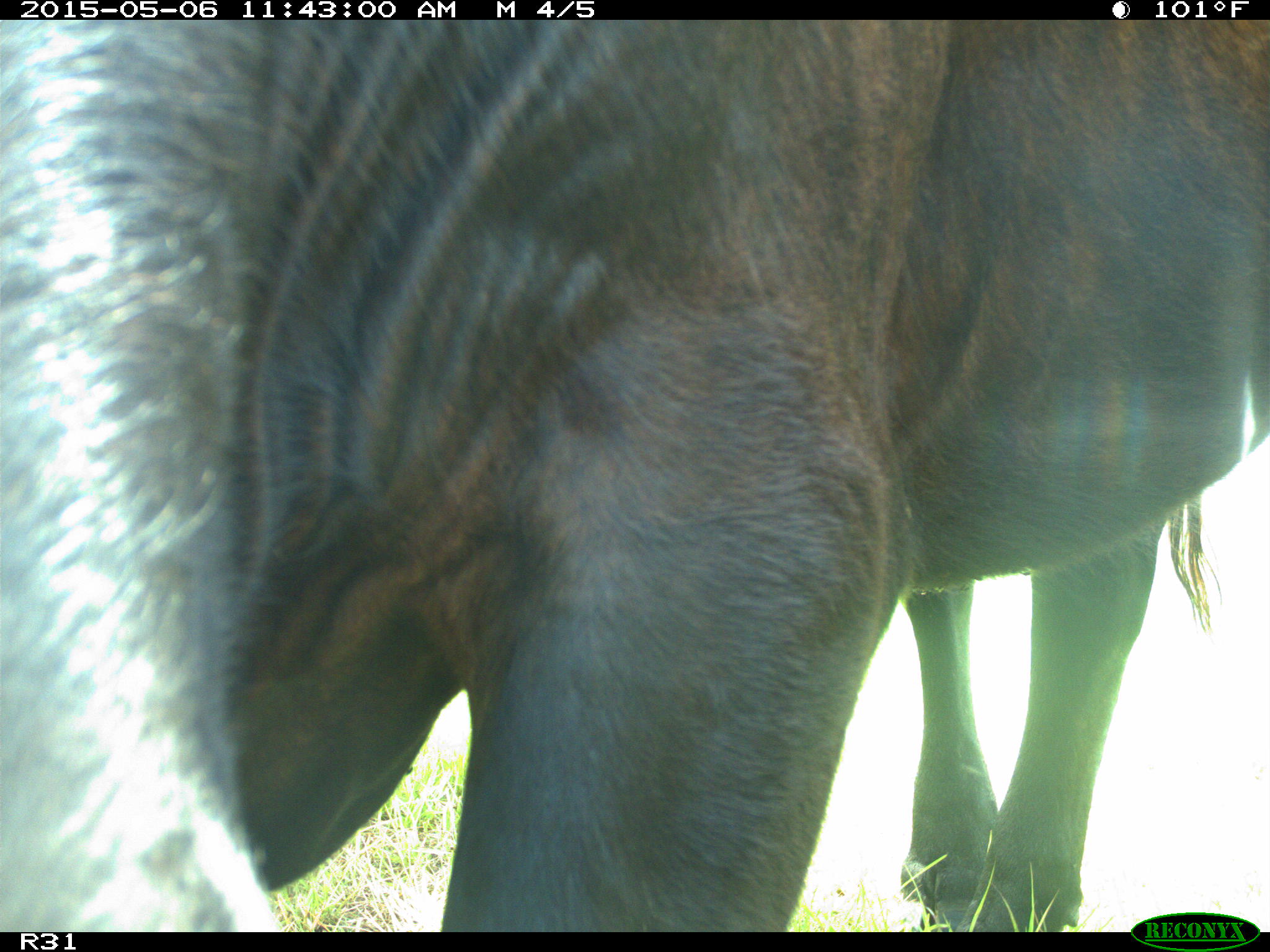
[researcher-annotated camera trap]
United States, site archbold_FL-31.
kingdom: Animalia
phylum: Chordata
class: Mammalia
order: Artiodactyla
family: Bovidae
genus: Bos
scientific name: Bos taurus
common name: domestic cow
Bos taurus (domestic cow).